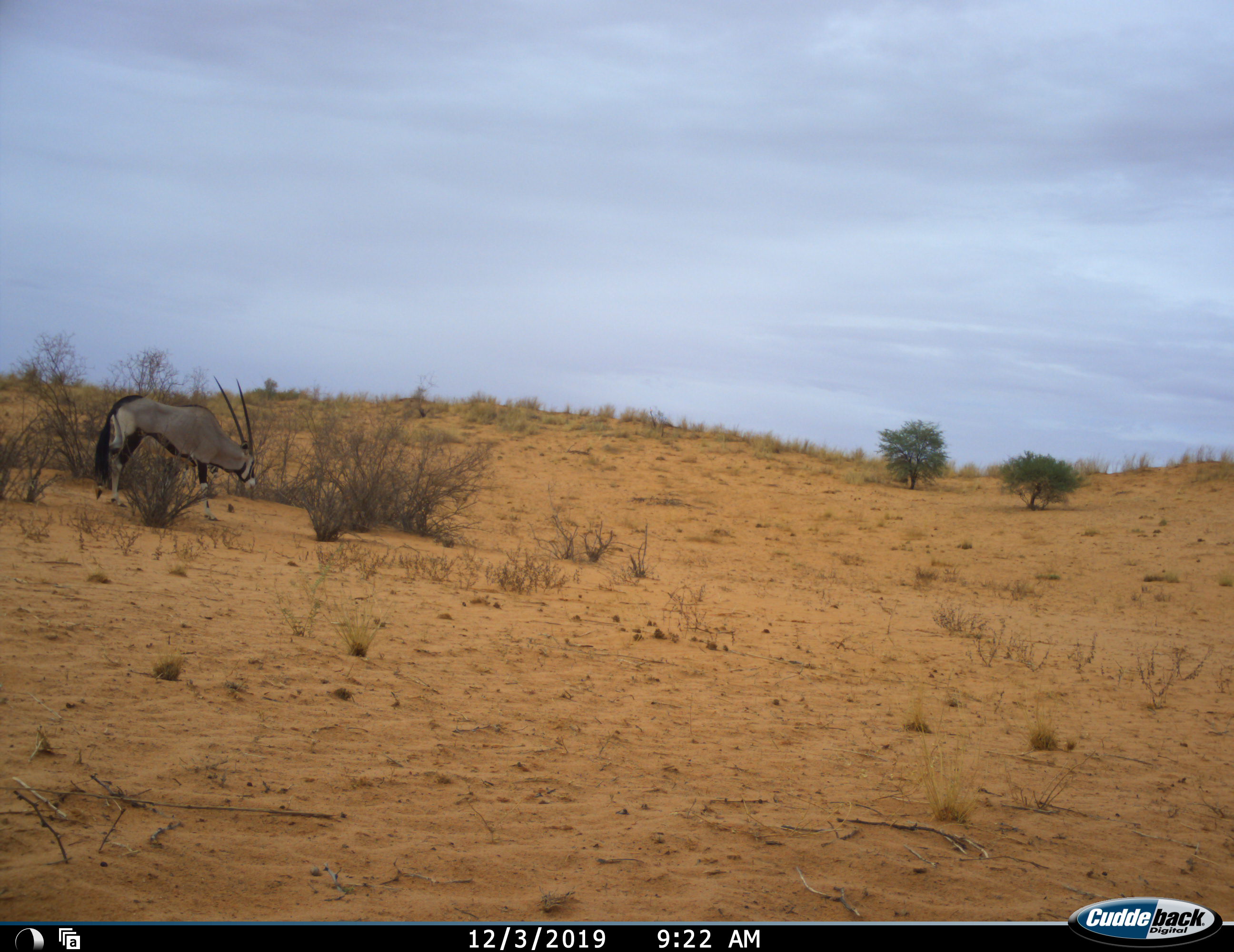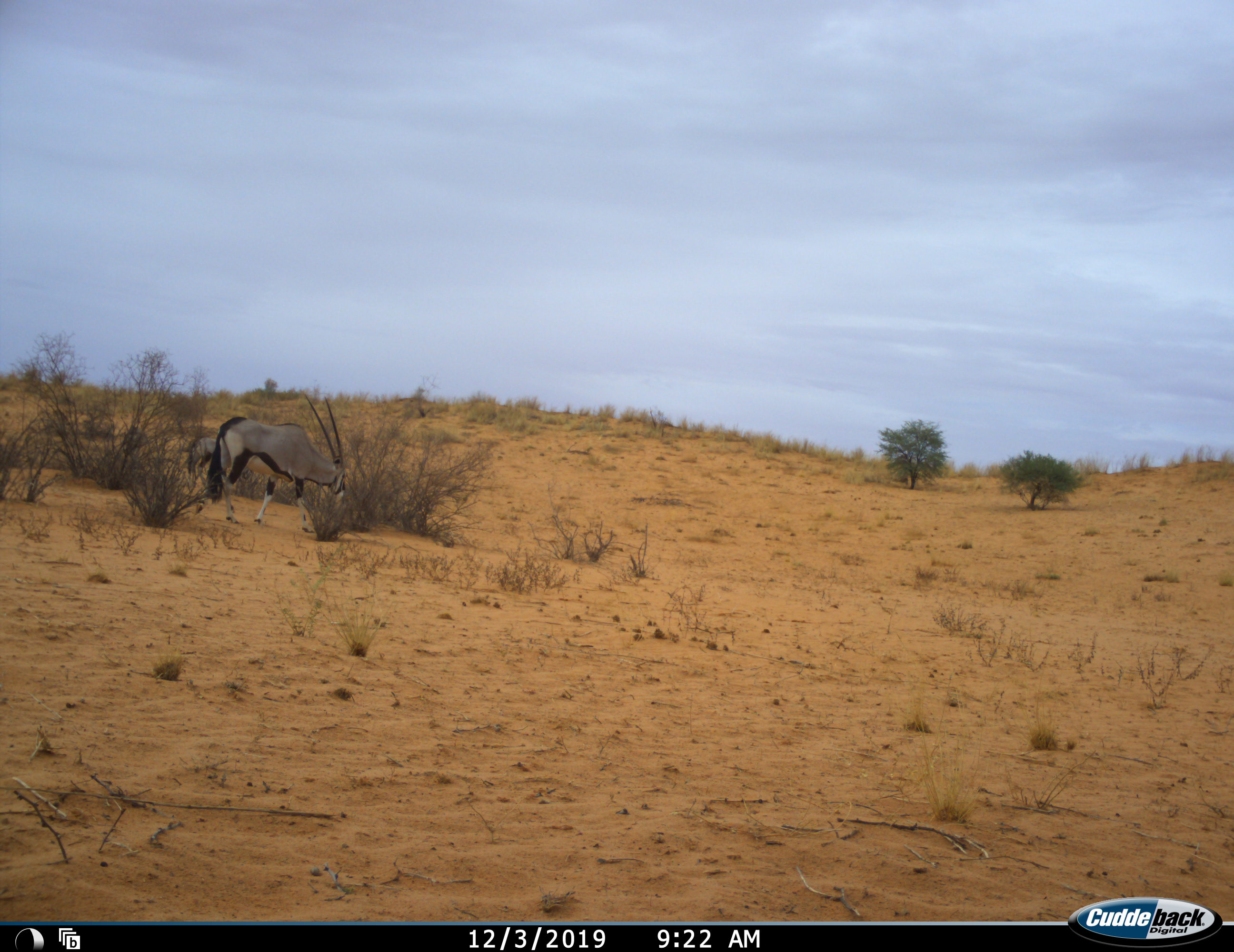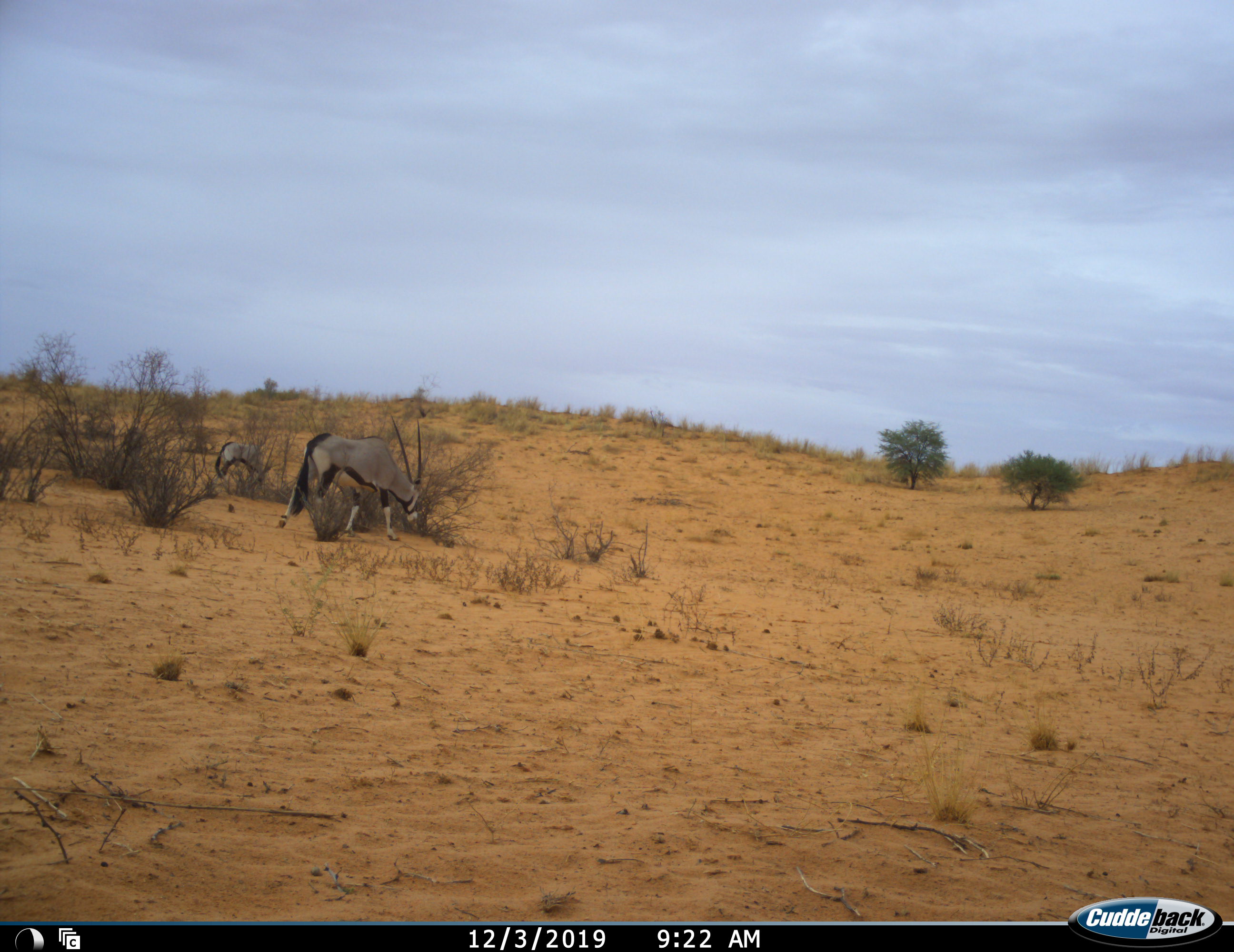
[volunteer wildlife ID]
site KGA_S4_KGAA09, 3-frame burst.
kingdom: Animalia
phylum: Chordata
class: Mammalia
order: Artiodactyla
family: Bovidae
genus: Oryx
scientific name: Oryx gazella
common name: gemsbok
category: oryx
Oryx (gemsbok) (Oryx gazella), count 2. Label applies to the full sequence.